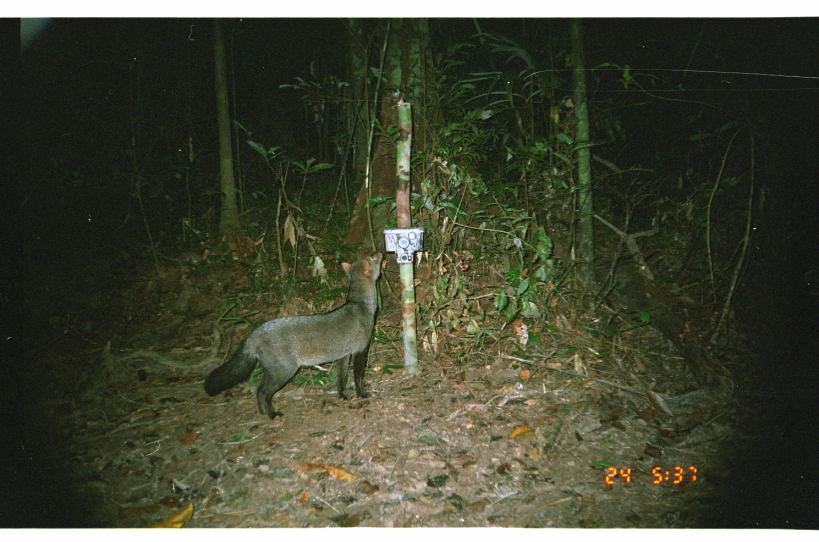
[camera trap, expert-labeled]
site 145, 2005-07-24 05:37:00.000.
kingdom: Animalia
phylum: Chordata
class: Mammalia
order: Carnivora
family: Canidae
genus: Atelocynus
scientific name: Atelocynus microtis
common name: short-eared dog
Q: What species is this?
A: Atelocynus microtis (short-eared dog).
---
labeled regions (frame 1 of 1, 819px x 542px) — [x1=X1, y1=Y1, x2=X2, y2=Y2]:
atelocynus microtis: [x1=202, y1=249, x2=384, y2=420]